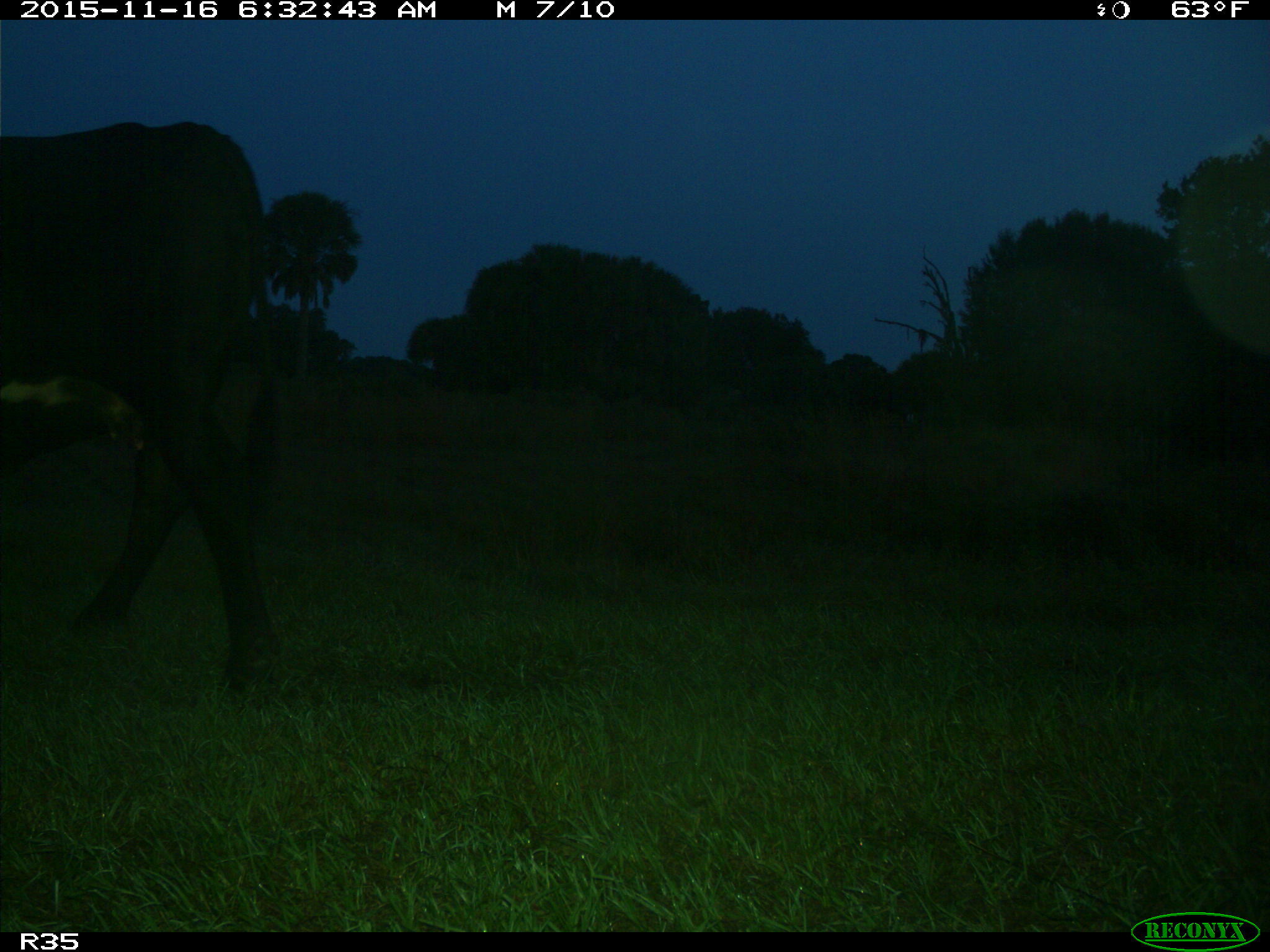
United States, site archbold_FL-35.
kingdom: Animalia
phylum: Chordata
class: Mammalia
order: Artiodactyla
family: Bovidae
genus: Bos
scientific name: Bos taurus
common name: domestic cow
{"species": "Bos taurus (domestic cow)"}